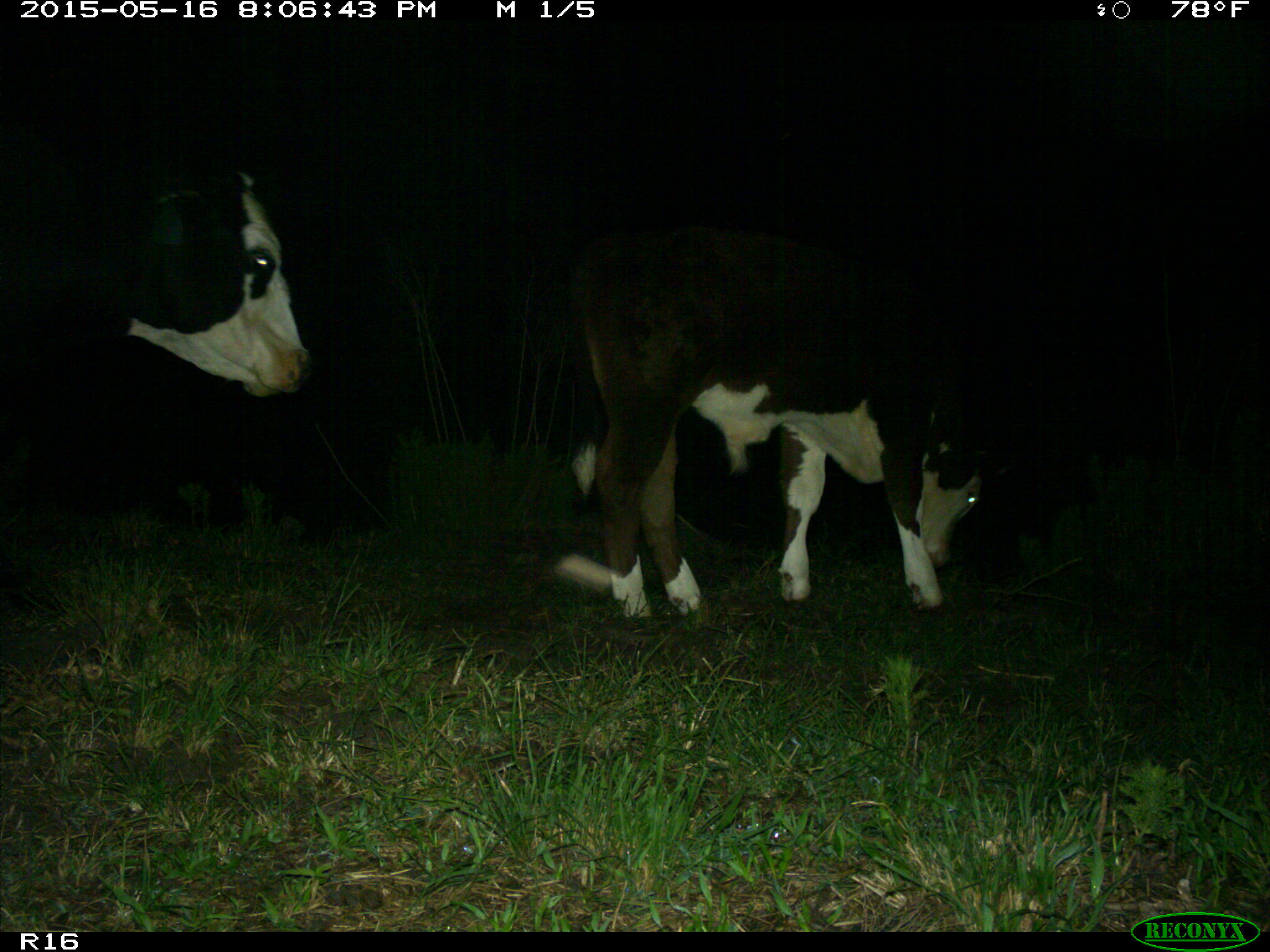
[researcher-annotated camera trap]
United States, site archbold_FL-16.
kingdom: Animalia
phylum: Chordata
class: Mammalia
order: Artiodactyla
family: Bovidae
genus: Bos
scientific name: Bos taurus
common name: domestic cow